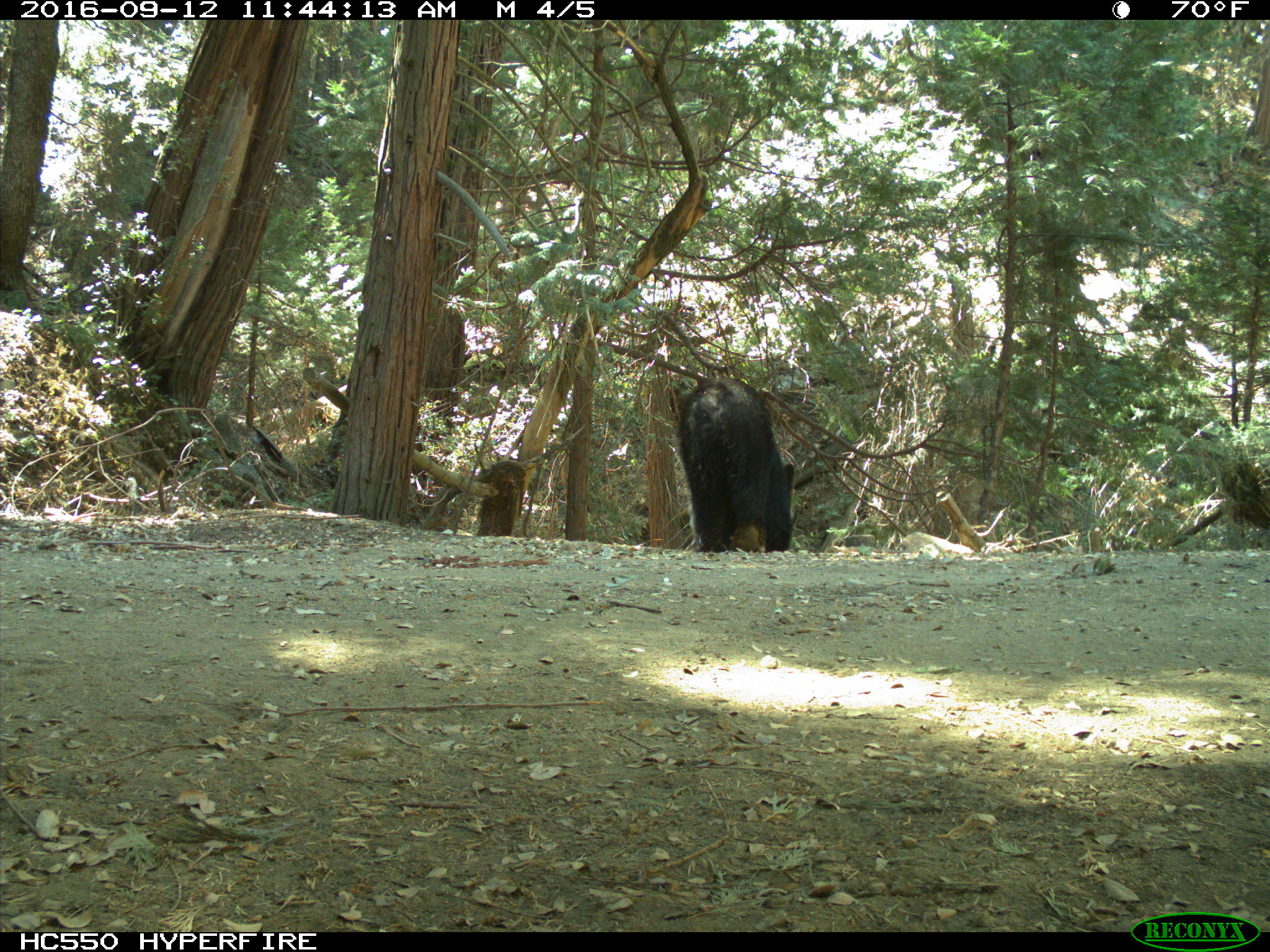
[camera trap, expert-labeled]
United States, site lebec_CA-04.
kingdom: Animalia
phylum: Chordata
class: Mammalia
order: Carnivora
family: Ursidae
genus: Ursus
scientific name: Ursus americanus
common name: american black bear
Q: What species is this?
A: Ursus americanus (american black bear).